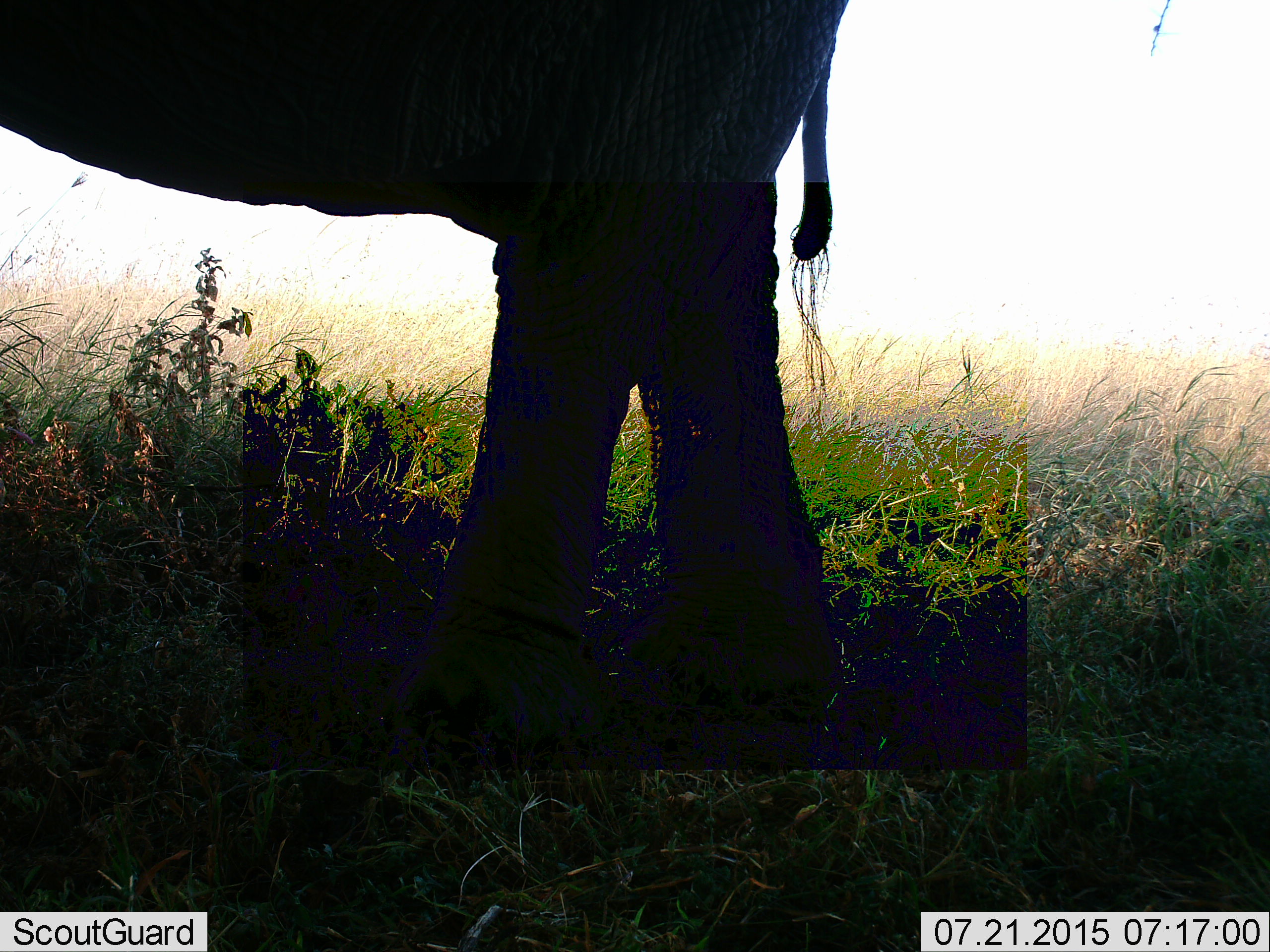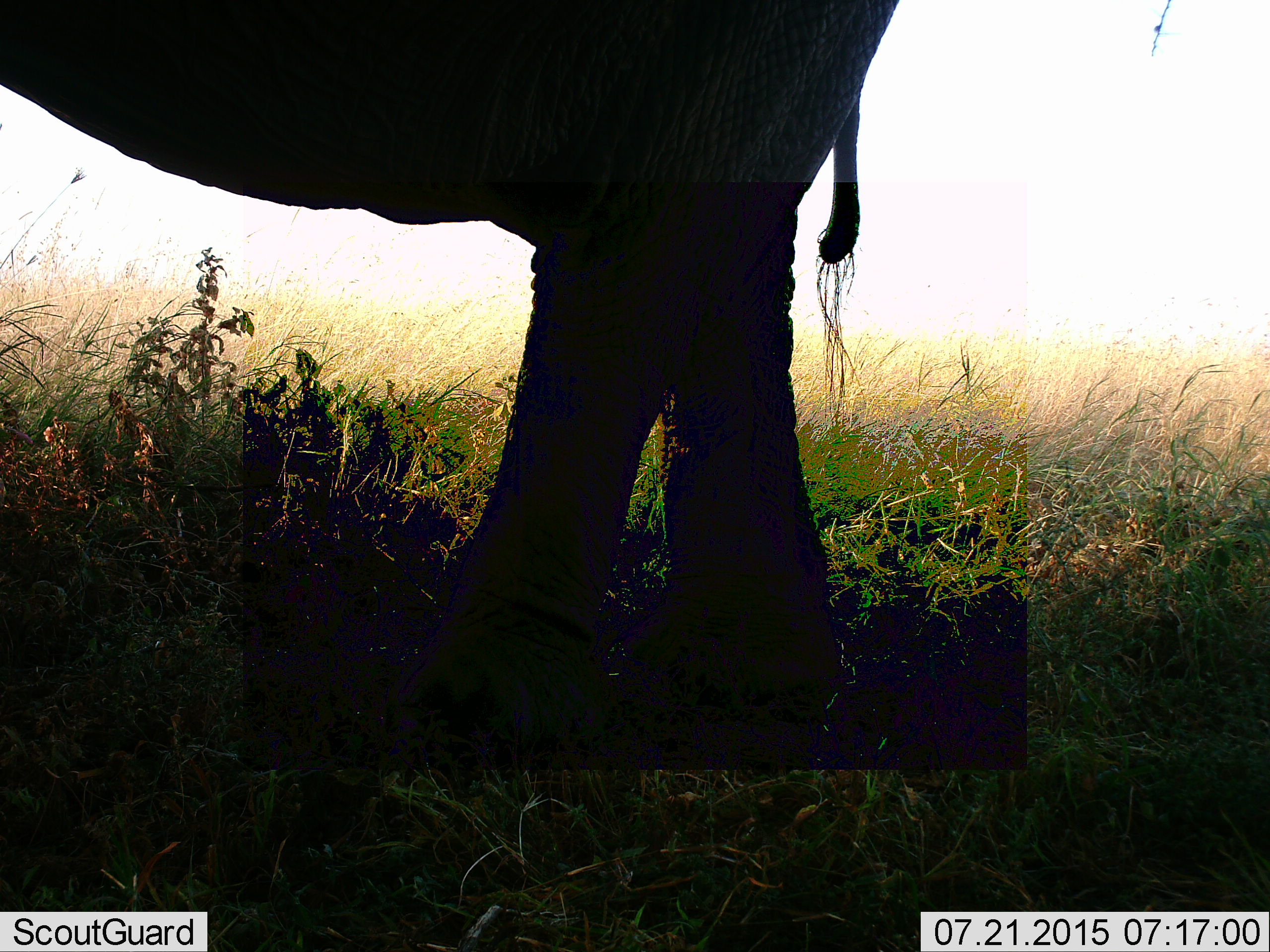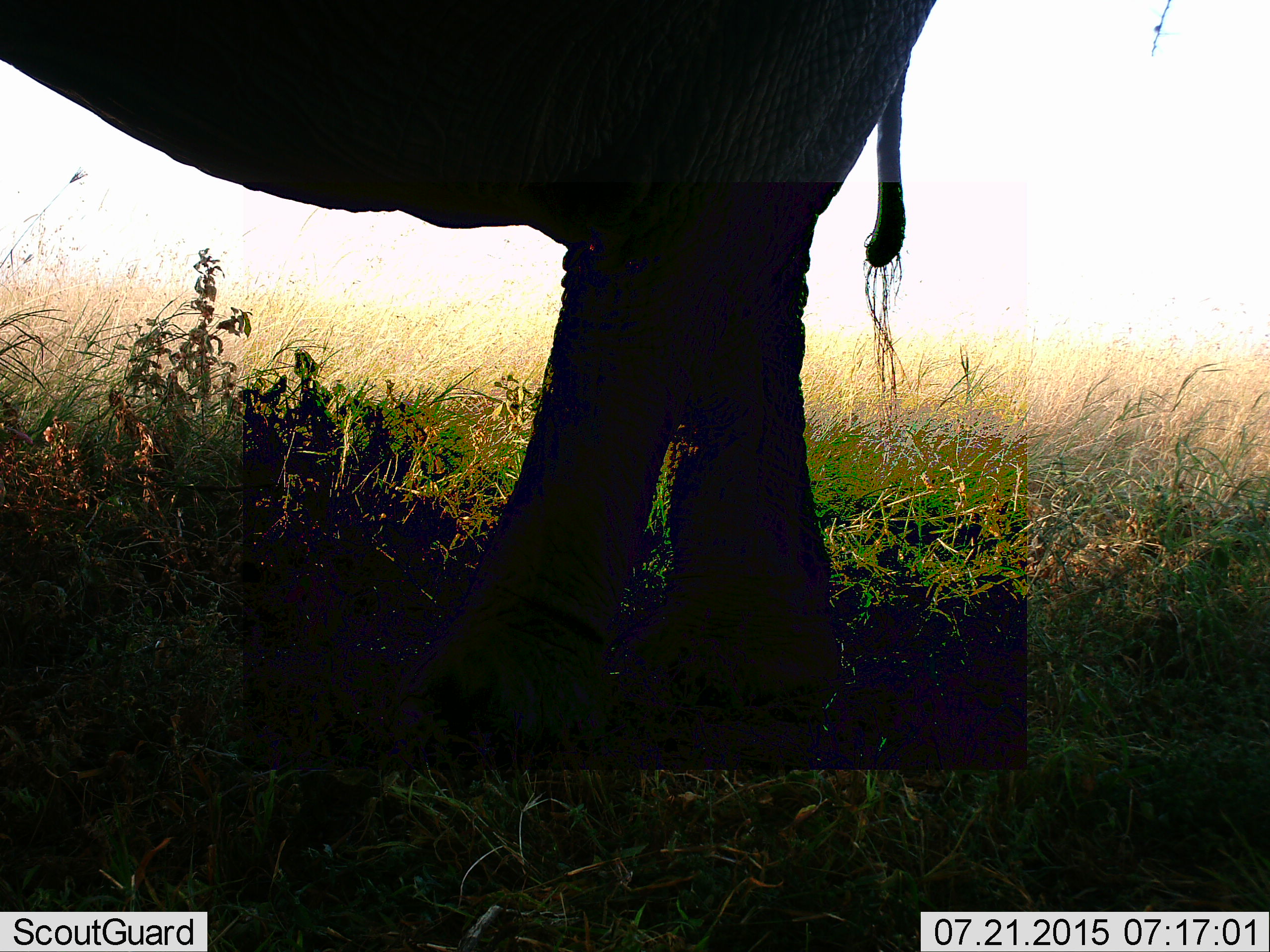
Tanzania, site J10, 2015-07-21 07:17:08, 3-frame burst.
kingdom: Animalia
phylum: Chordata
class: Mammalia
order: Proboscidea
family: Elephantidae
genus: Loxodonta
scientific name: Loxodonta africana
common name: african bush elephant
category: elephant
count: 1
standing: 89%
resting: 0%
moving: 11%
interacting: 0%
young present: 11%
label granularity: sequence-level